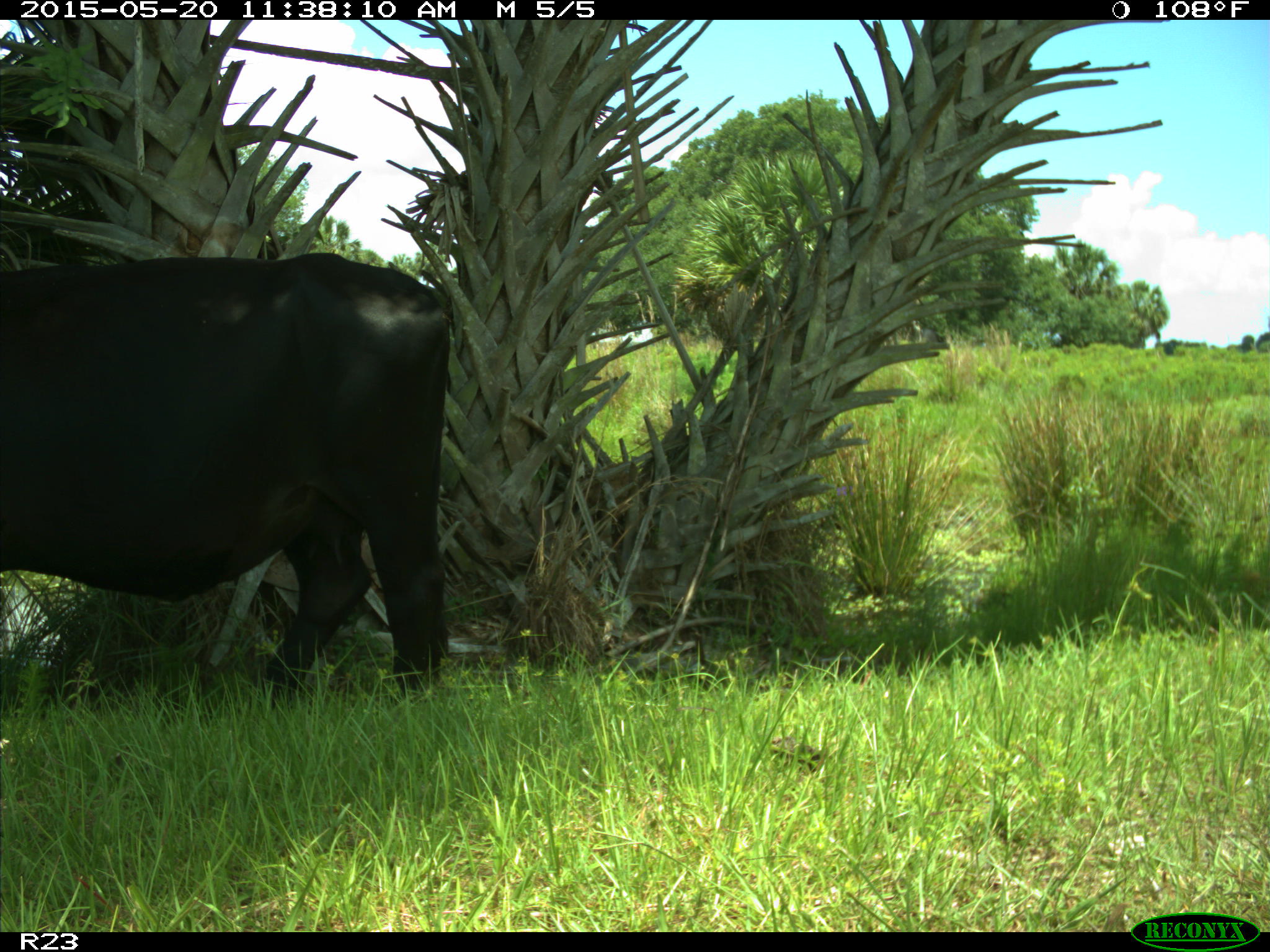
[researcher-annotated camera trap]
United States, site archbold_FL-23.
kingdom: Animalia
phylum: Chordata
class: Mammalia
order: Artiodactyla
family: Suidae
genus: Sus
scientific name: Sus scrofa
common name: wild boar